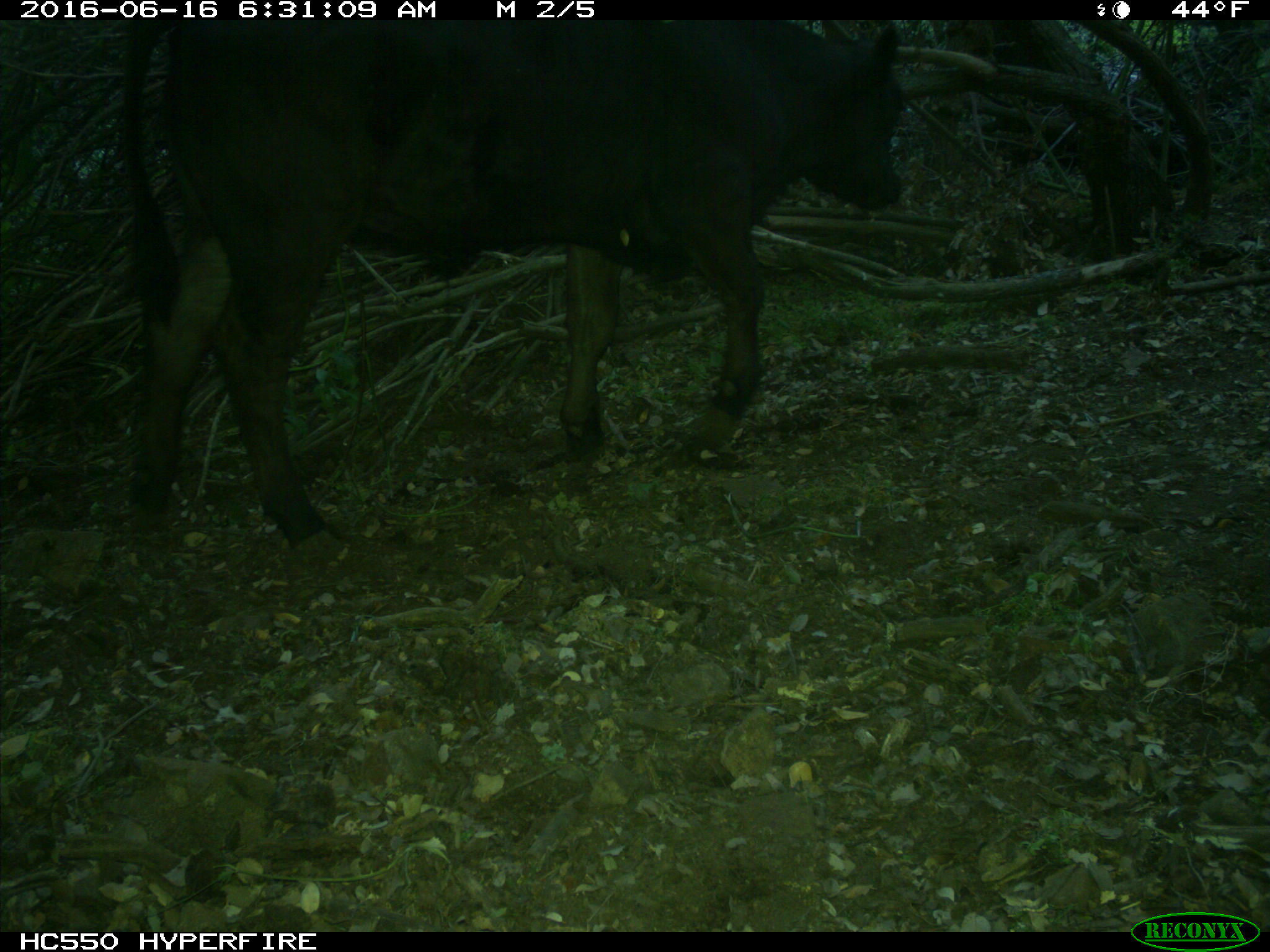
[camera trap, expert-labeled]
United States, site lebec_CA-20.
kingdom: Animalia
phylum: Chordata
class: Mammalia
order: Artiodactyla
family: Bovidae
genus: Bos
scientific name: Bos taurus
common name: domestic cow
Bos taurus (domestic cow).